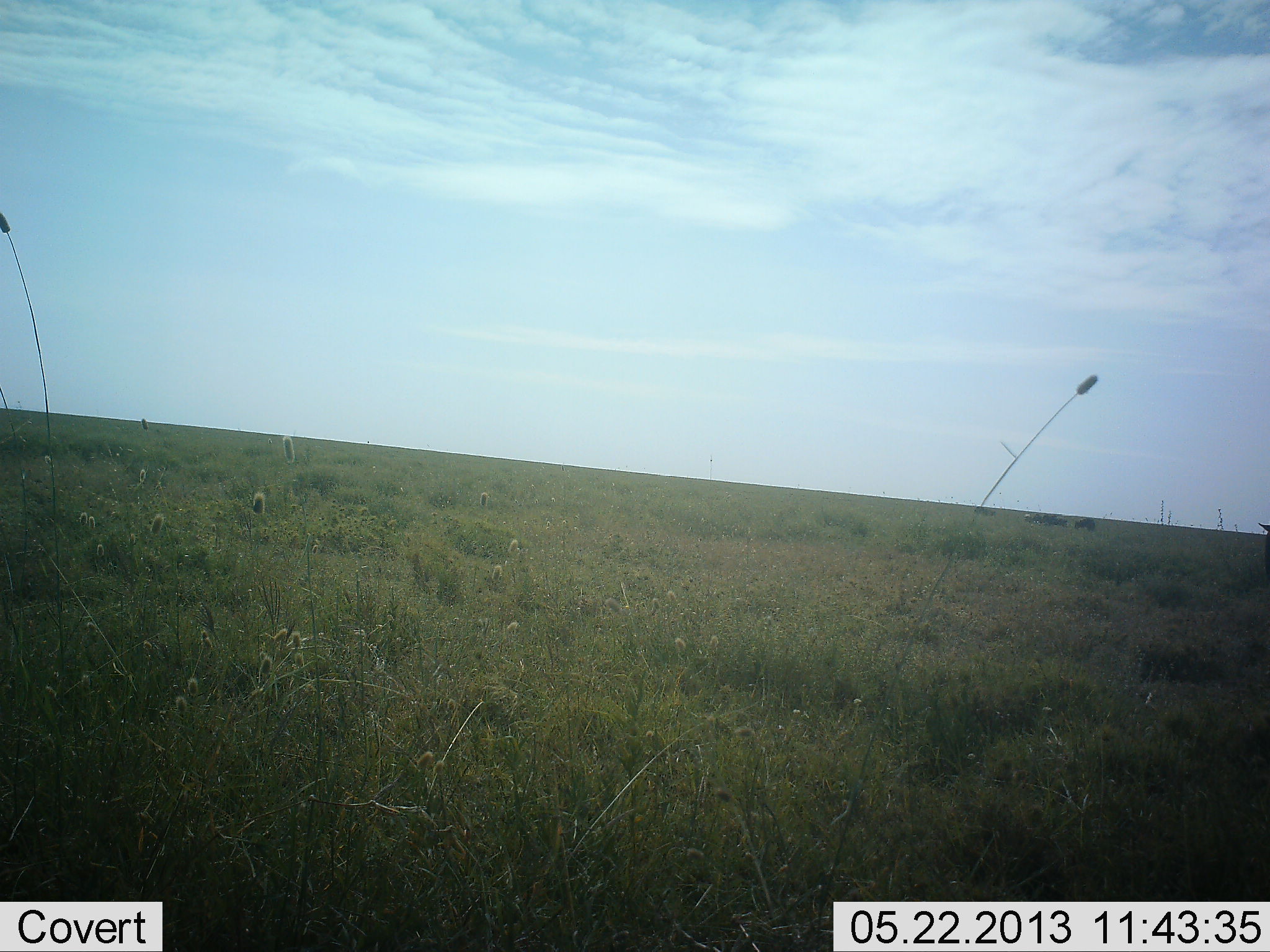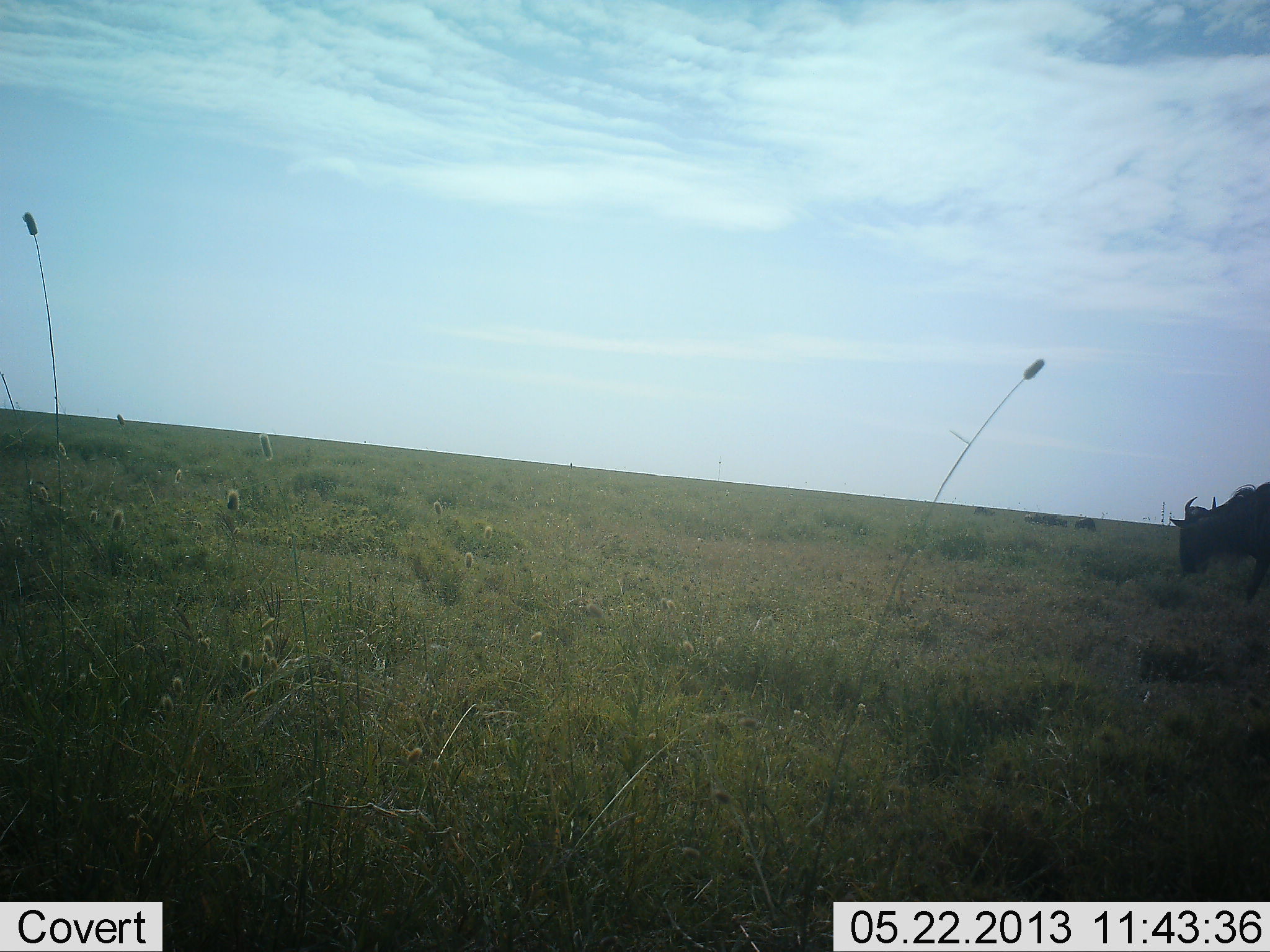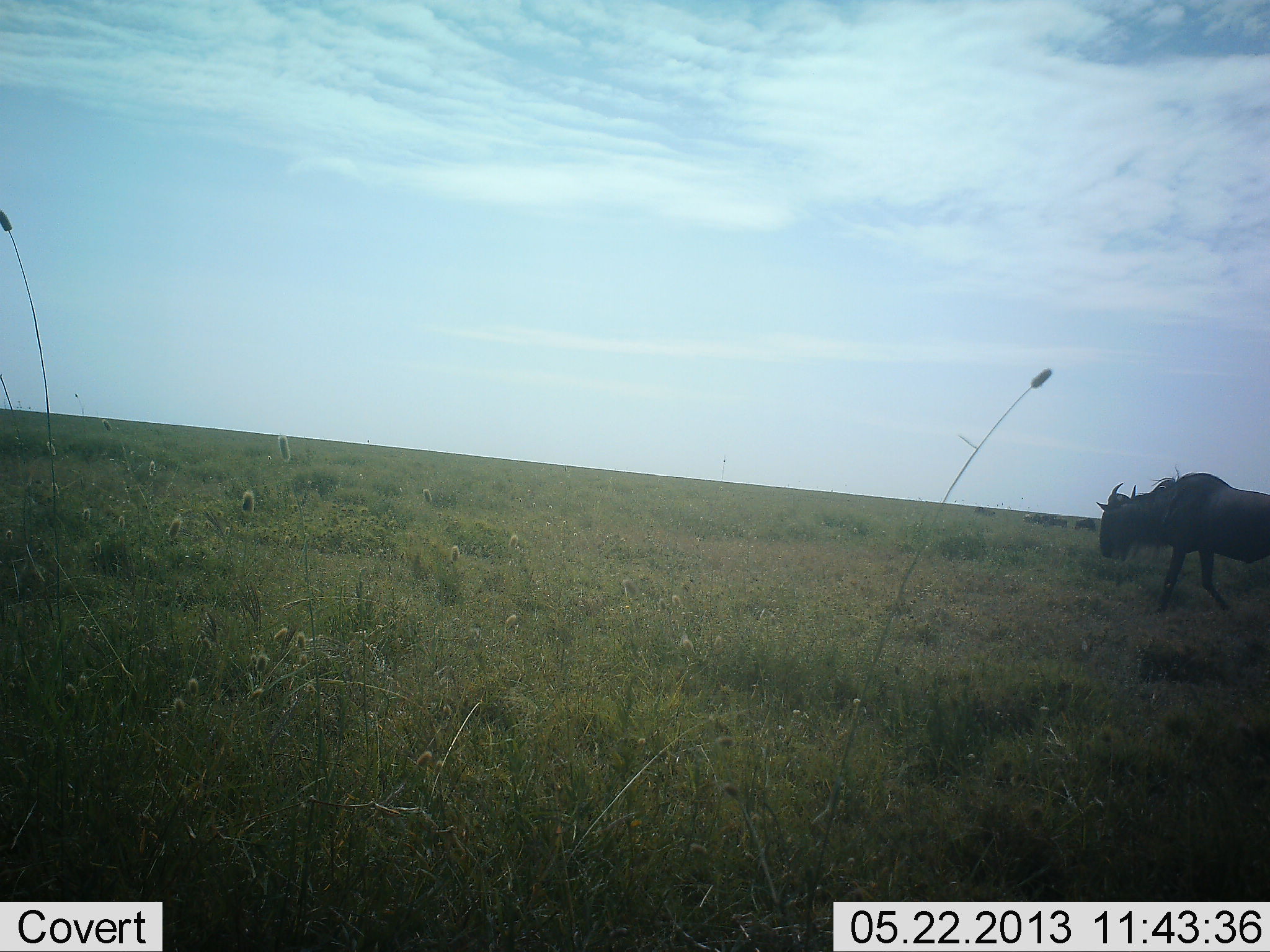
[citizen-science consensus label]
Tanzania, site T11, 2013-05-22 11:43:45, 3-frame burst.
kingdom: Animalia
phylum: Chordata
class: Mammalia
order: Artiodactyla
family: Bovidae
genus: Connochaetes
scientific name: Connochaetes taurinus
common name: blue wildebeest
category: wildebeest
Wildebeest (blue wildebeest) (Connochaetes taurinus), count 1. Behavior (volunteer vote fractions): standing 27%, resting 0%, moving 93%, interacting 0%. Young present (vote fraction): 0%. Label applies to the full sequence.